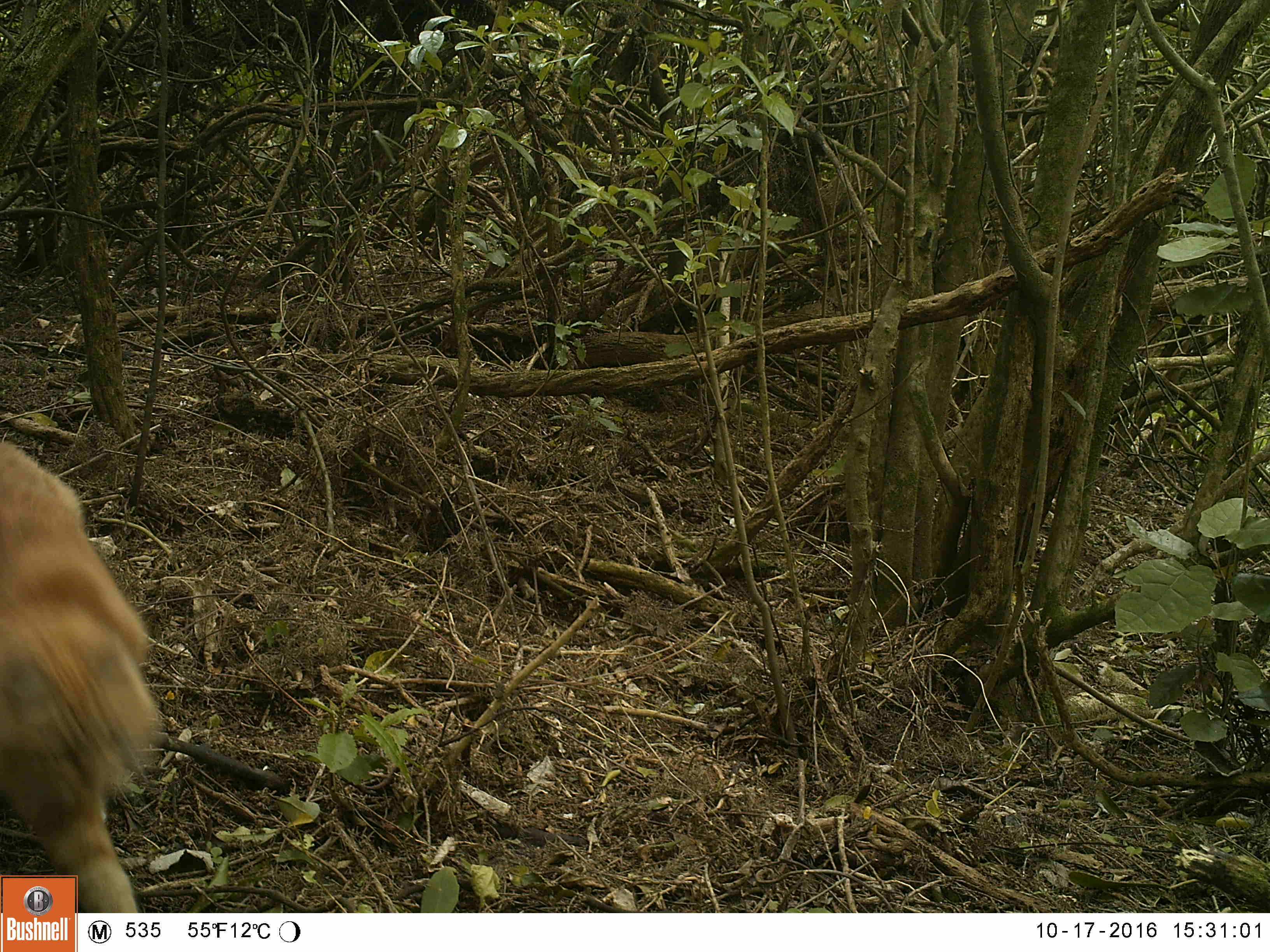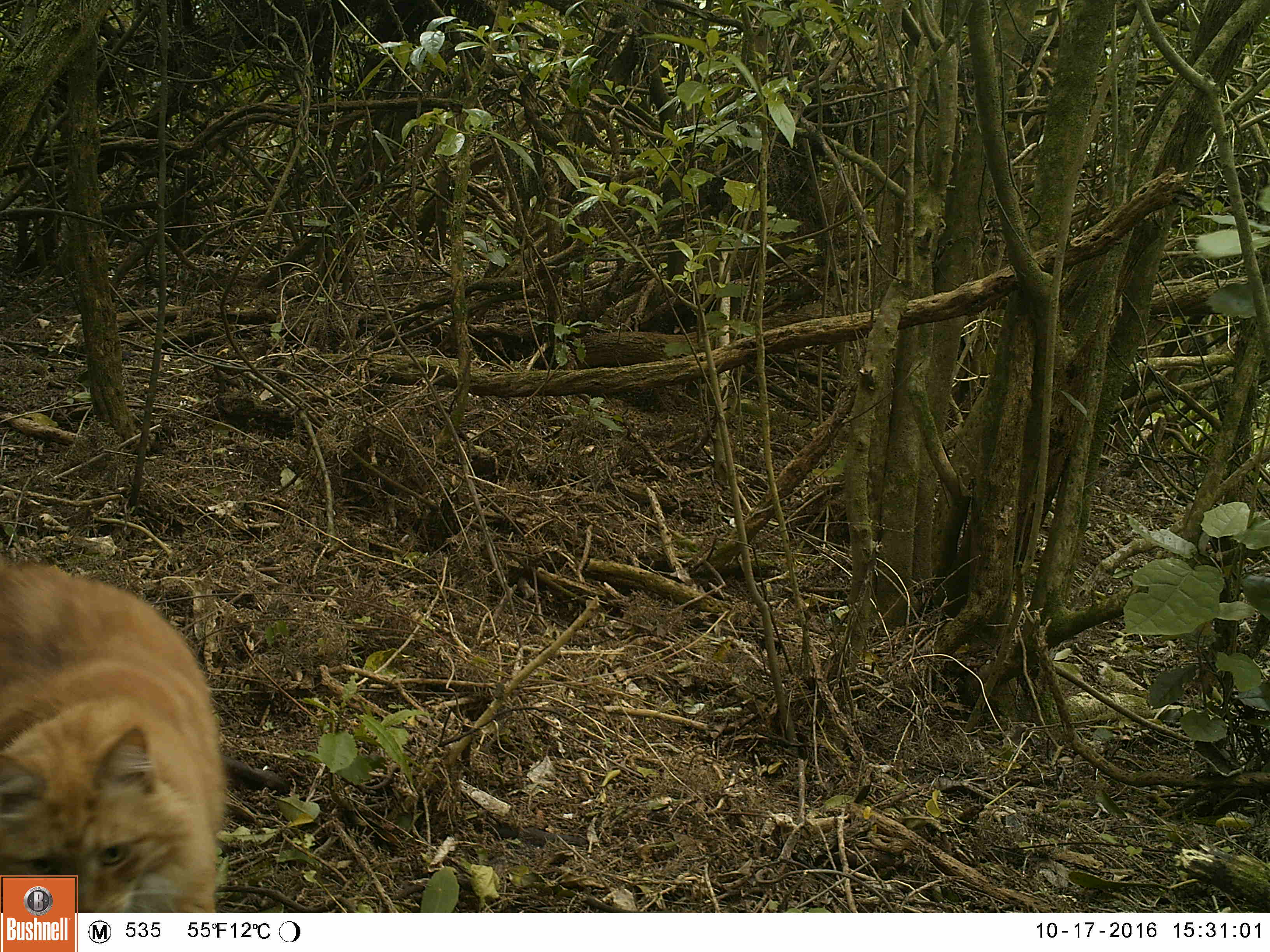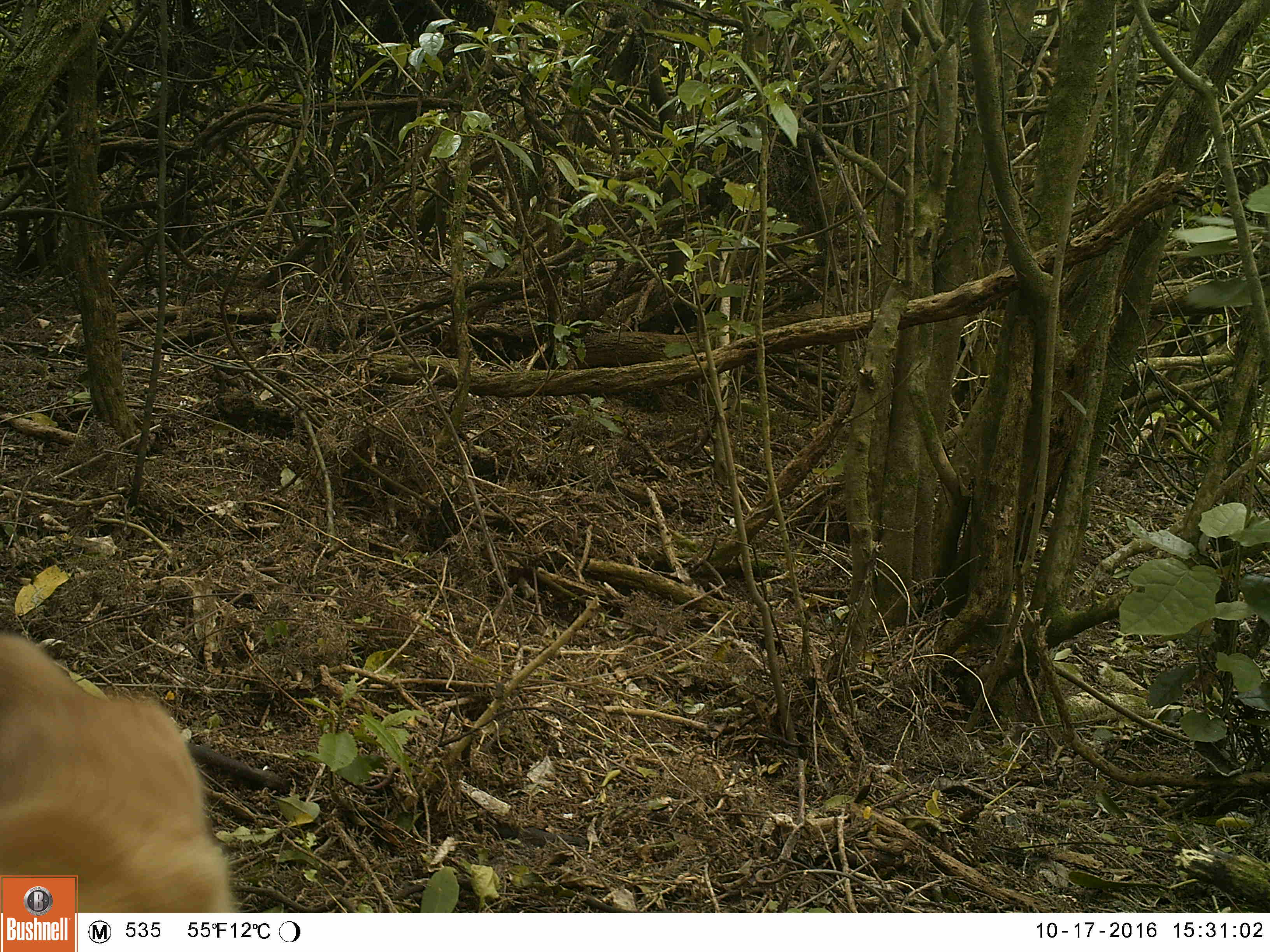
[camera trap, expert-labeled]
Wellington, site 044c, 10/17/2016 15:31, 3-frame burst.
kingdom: Animalia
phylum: Chordata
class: Mammalia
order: Carnivora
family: Felidae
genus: Felis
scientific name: Felis catus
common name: cat